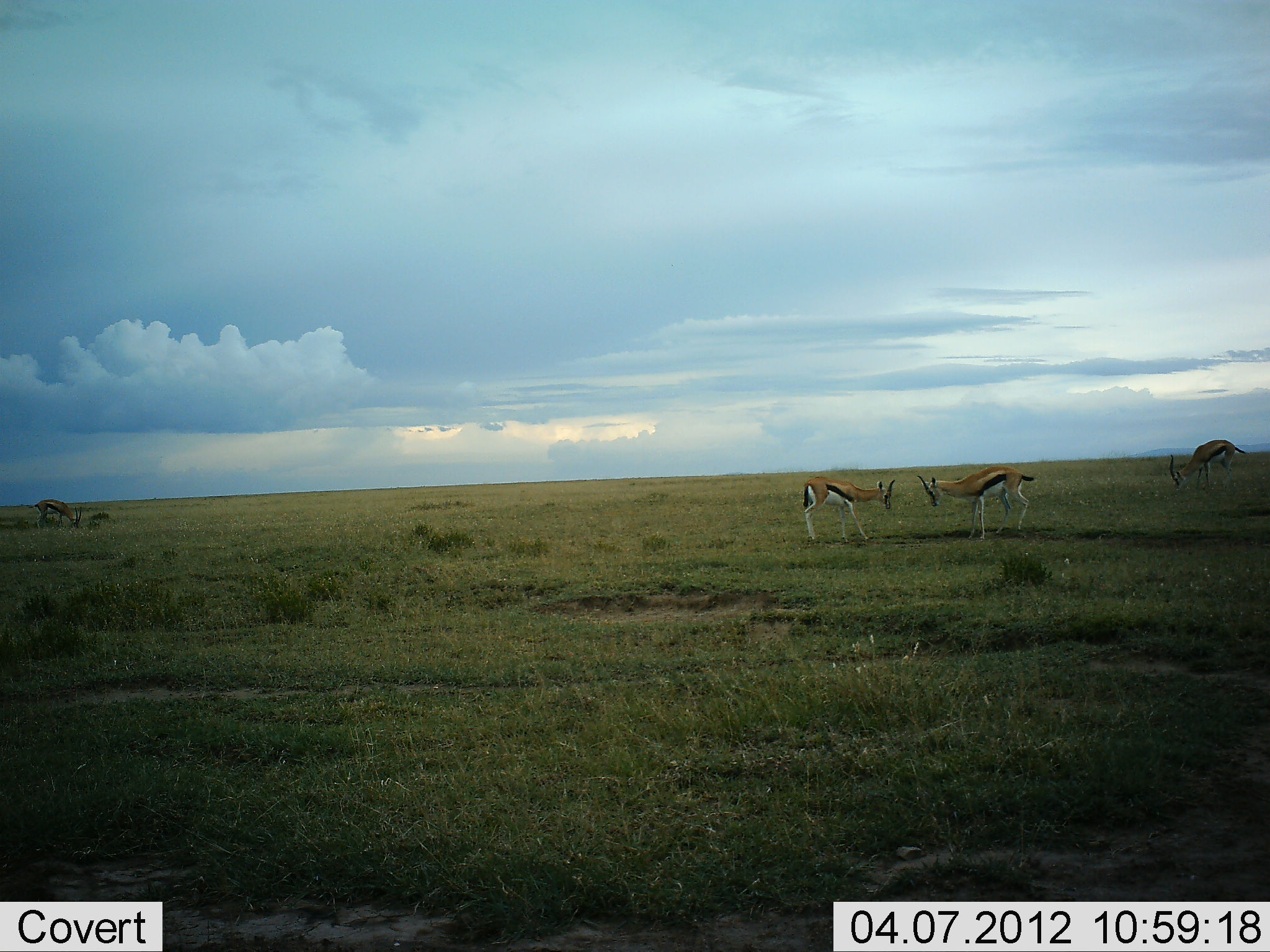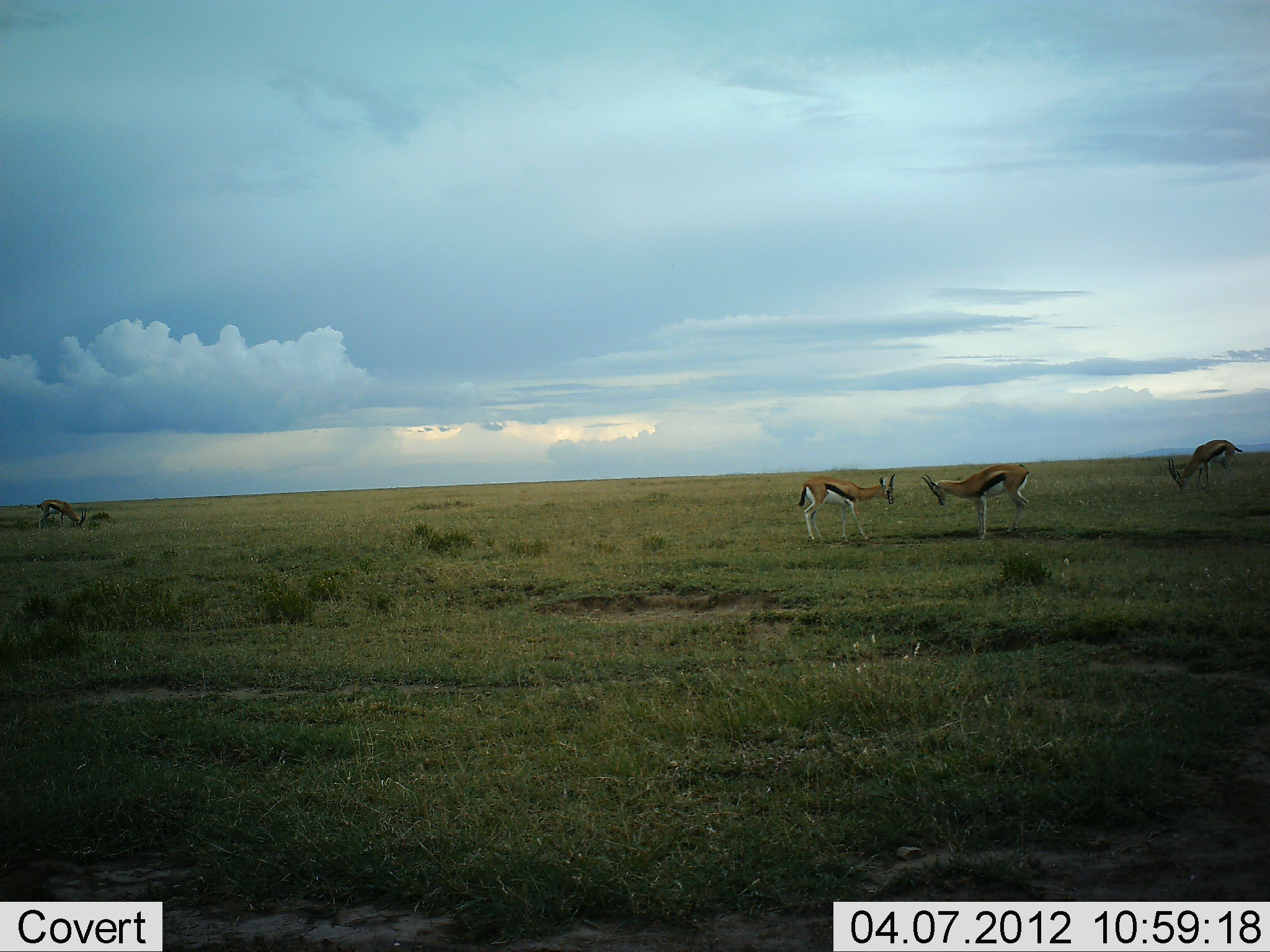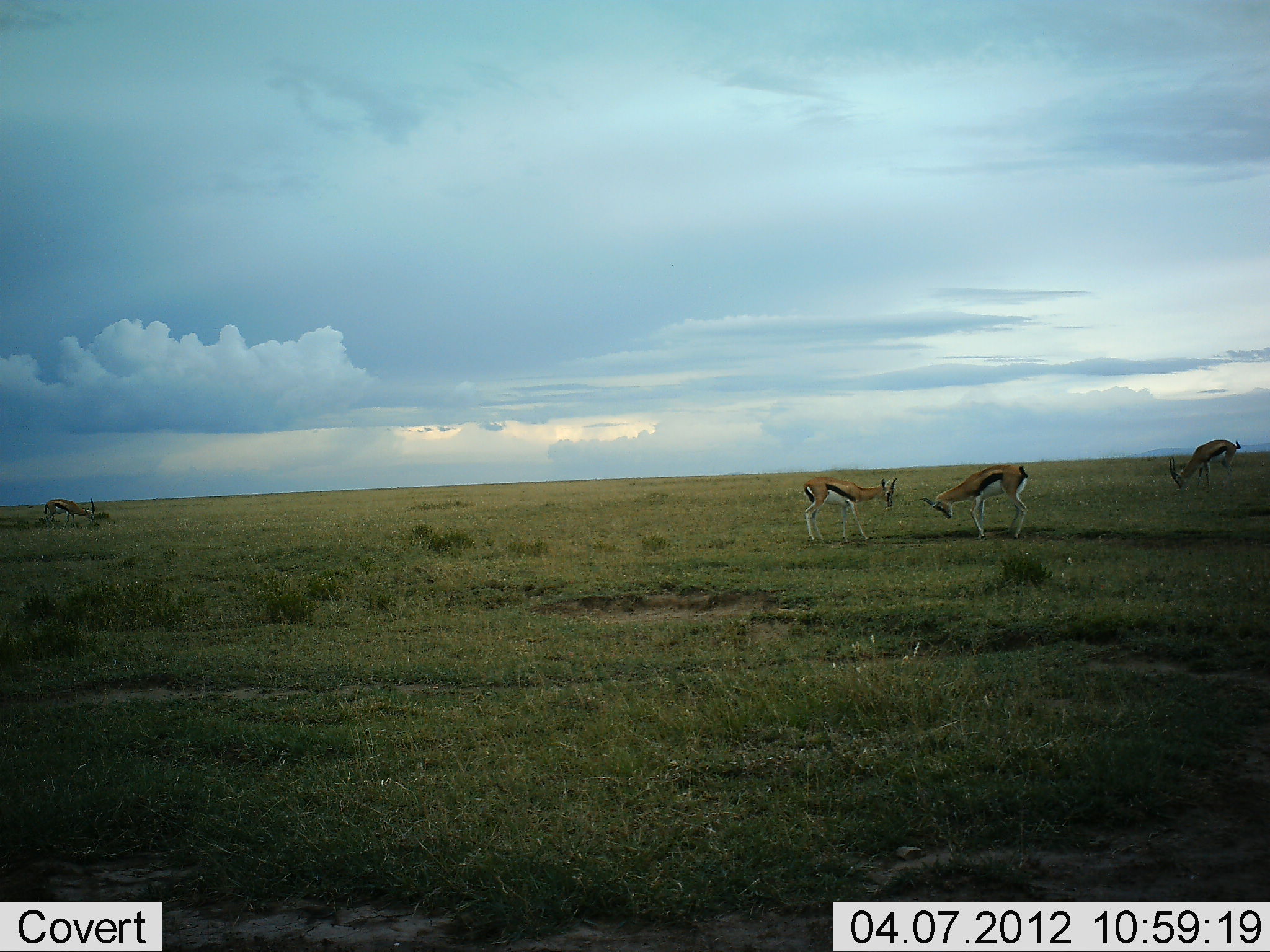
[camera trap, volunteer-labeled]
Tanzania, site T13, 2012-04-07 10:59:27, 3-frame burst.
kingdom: Animalia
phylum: Chordata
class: Mammalia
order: Artiodactyla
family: Bovidae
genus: Eudorcas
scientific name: Eudorcas thomsonii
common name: thomson's gazelle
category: gazellethomsons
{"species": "gazellethomsons (thomson's gazelle) (Eudorcas thomsonii)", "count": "4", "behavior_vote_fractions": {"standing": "32%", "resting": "0%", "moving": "5%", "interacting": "53%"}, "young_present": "0%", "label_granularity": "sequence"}